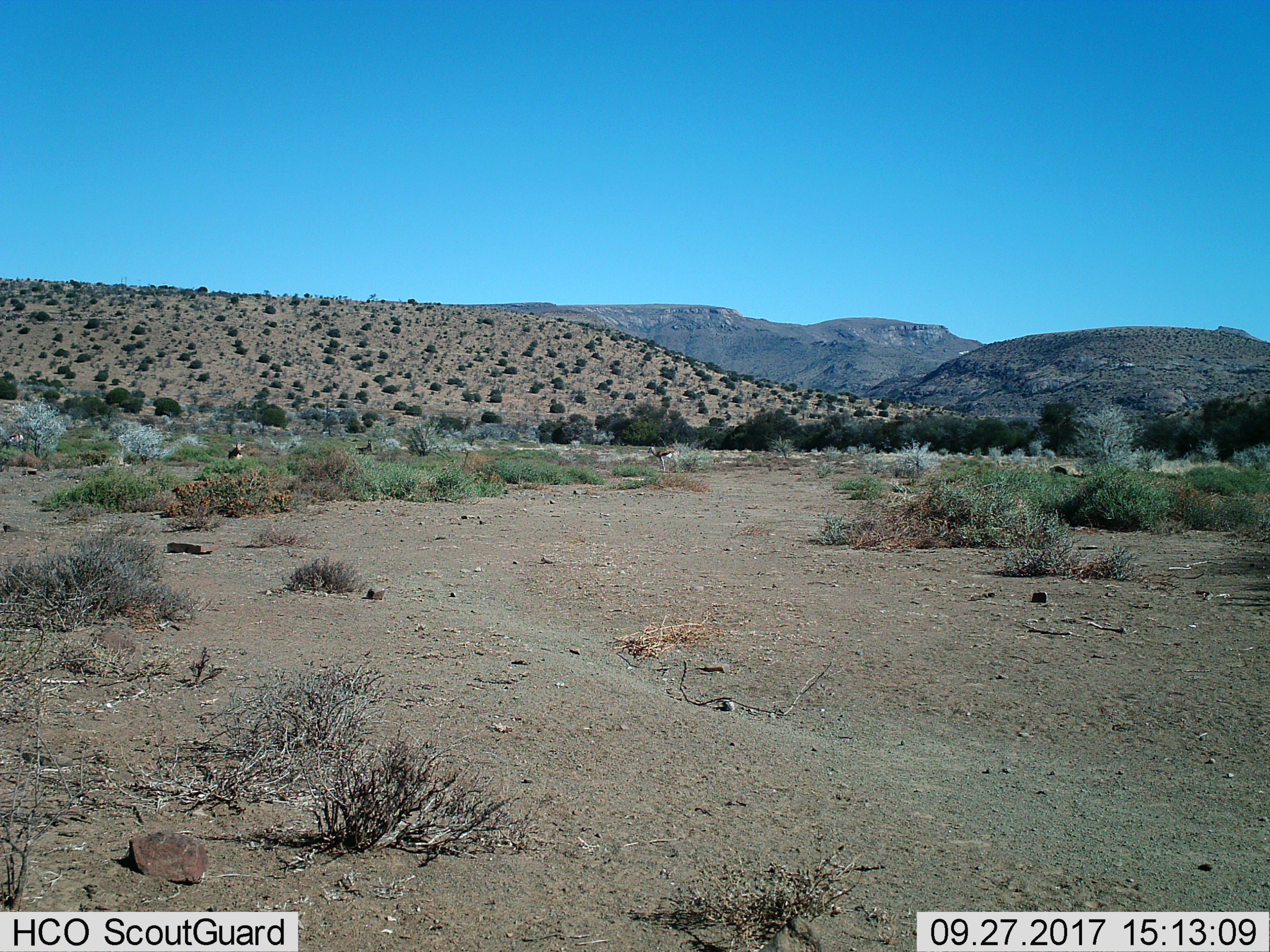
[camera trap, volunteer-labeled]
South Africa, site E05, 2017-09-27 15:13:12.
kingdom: Animalia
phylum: Chordata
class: Mammalia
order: Artiodactyla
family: Bovidae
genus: Antidorcas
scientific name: Antidorcas marsupialis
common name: springbok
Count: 3.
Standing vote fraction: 75%.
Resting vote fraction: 50%.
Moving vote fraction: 0%.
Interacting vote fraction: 0%.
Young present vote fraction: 0%.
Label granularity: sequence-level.